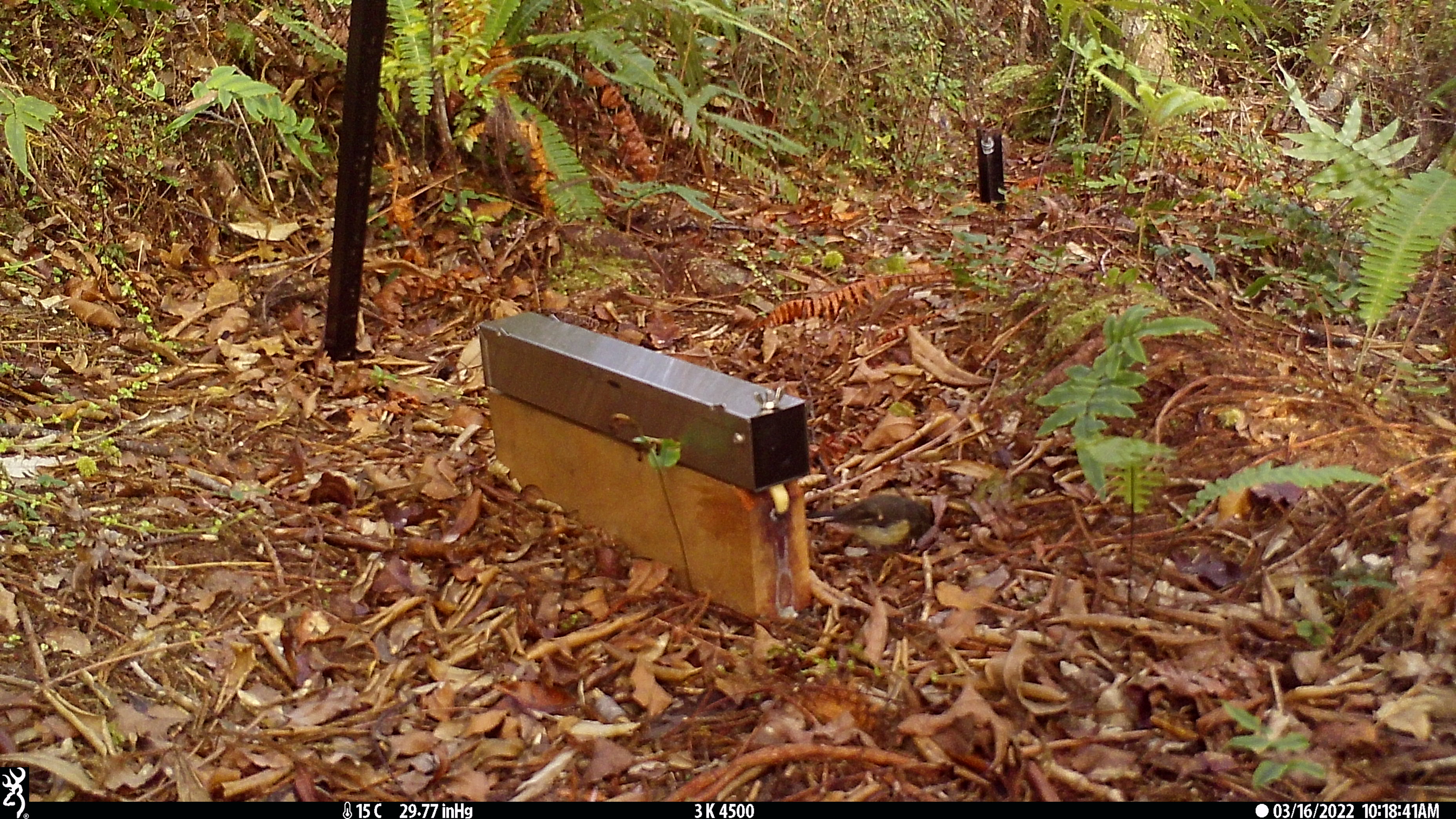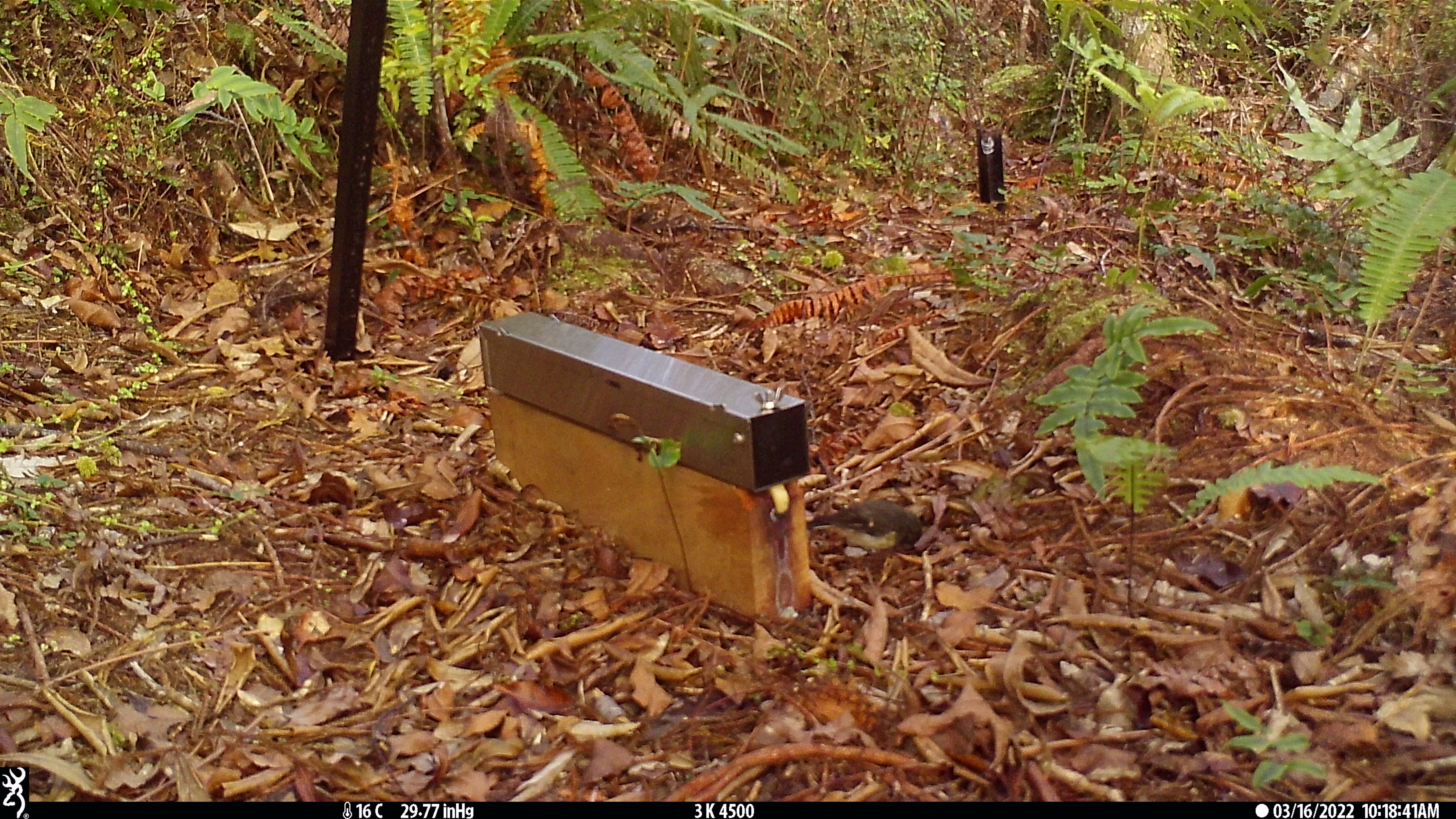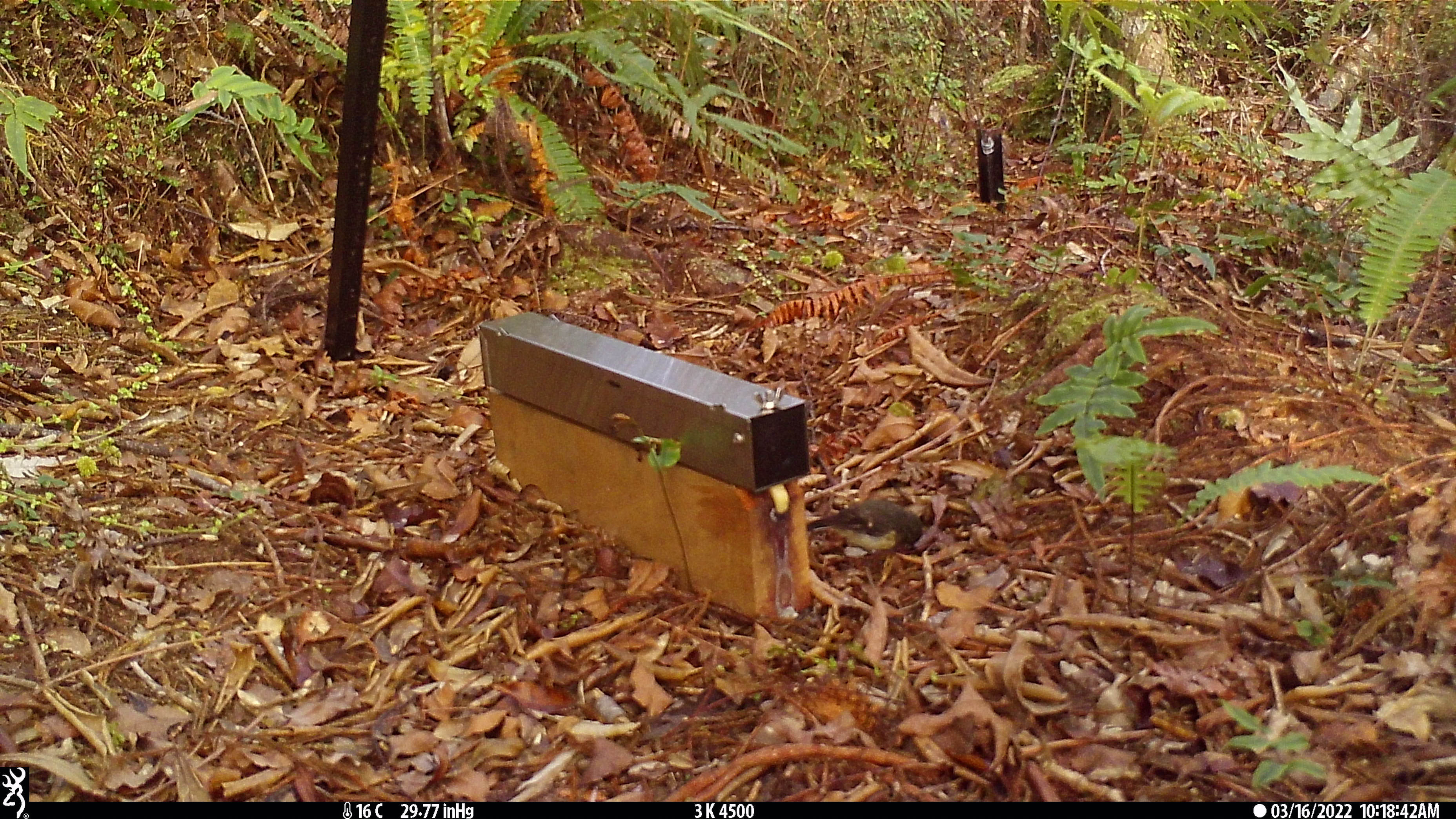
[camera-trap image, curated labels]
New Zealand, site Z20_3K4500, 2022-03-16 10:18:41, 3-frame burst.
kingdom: Animalia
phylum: Chordata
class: Aves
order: Passeriformes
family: Petroicidae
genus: Petroica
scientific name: Petroica macrocephala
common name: tomtit